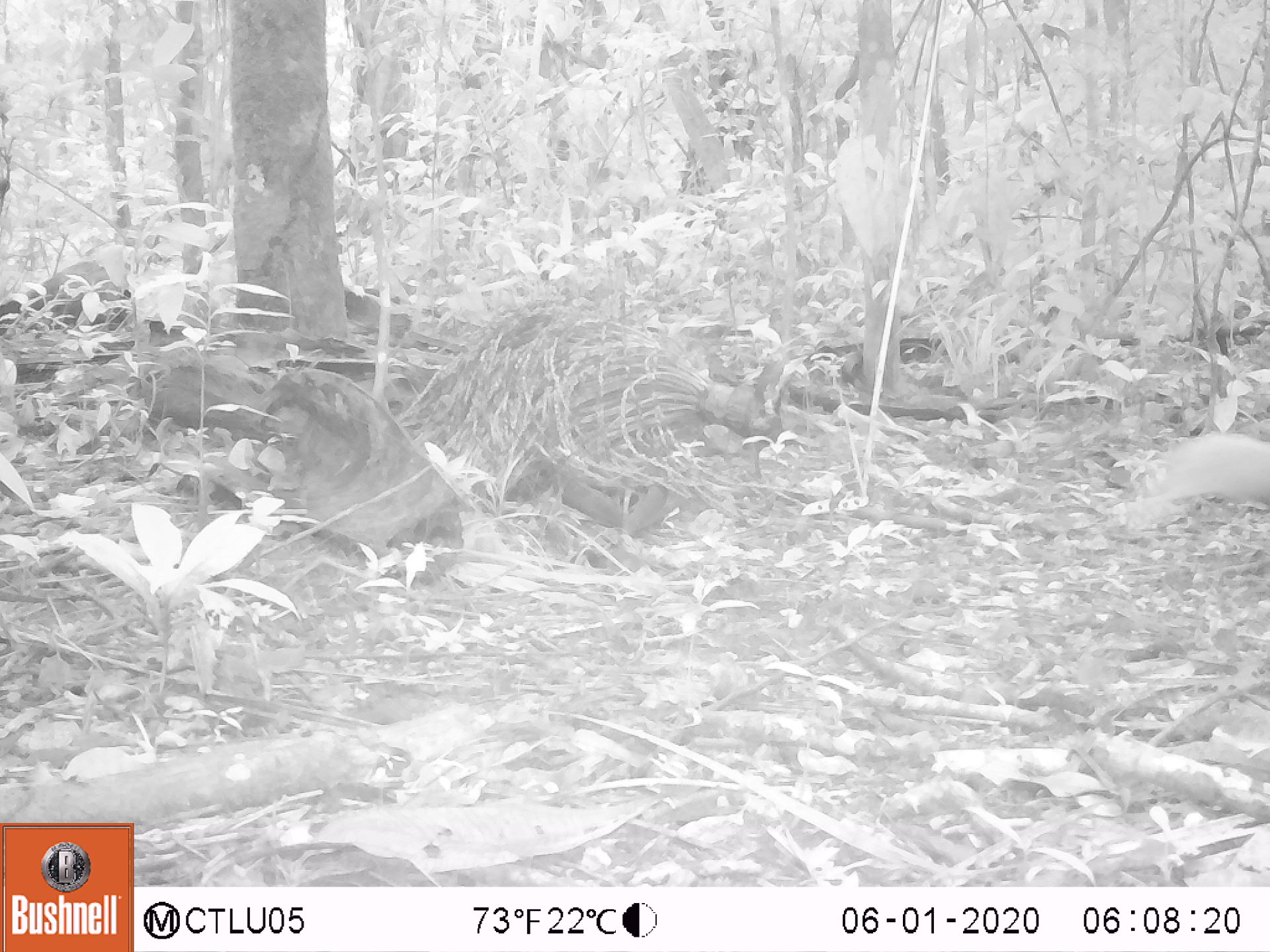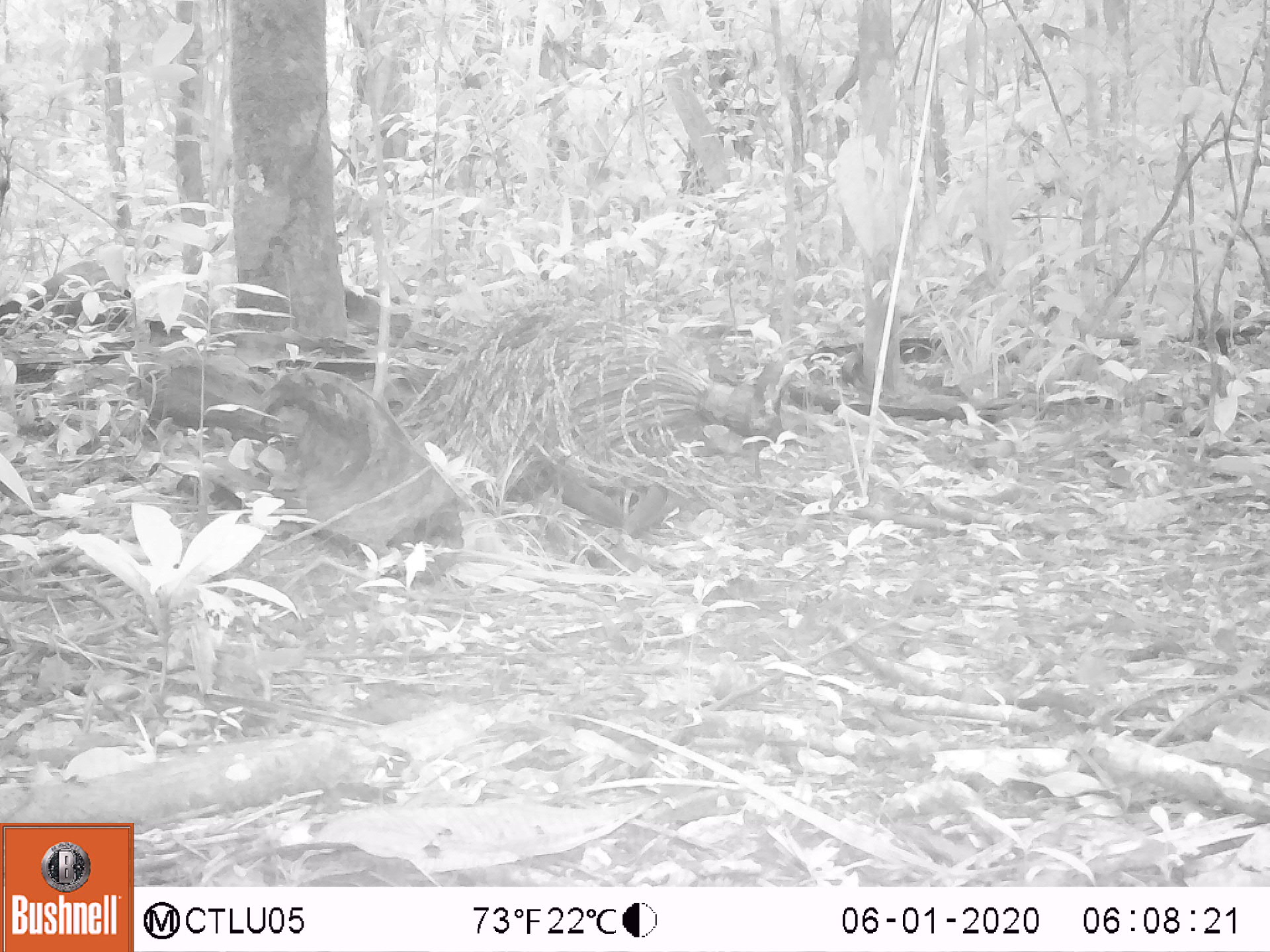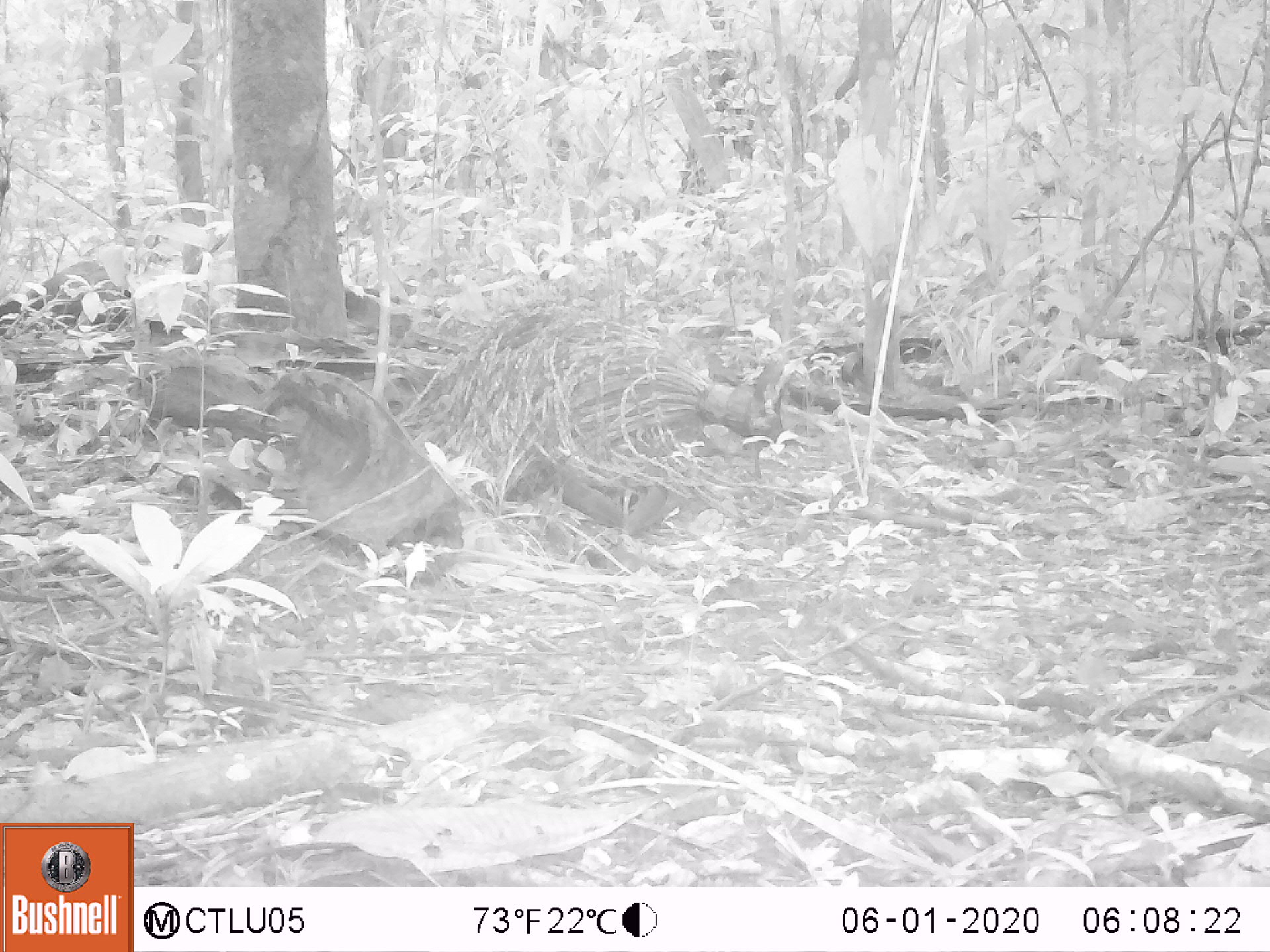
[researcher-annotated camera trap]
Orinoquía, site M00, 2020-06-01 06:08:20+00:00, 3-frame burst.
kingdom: Animalia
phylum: Chordata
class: Mammalia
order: Rodentia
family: Sciuridae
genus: Sciurus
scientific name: Sciurus igniventris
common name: northern amazon red squirrel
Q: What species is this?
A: Northern amazon red squirrel (Sciurus igniventris).